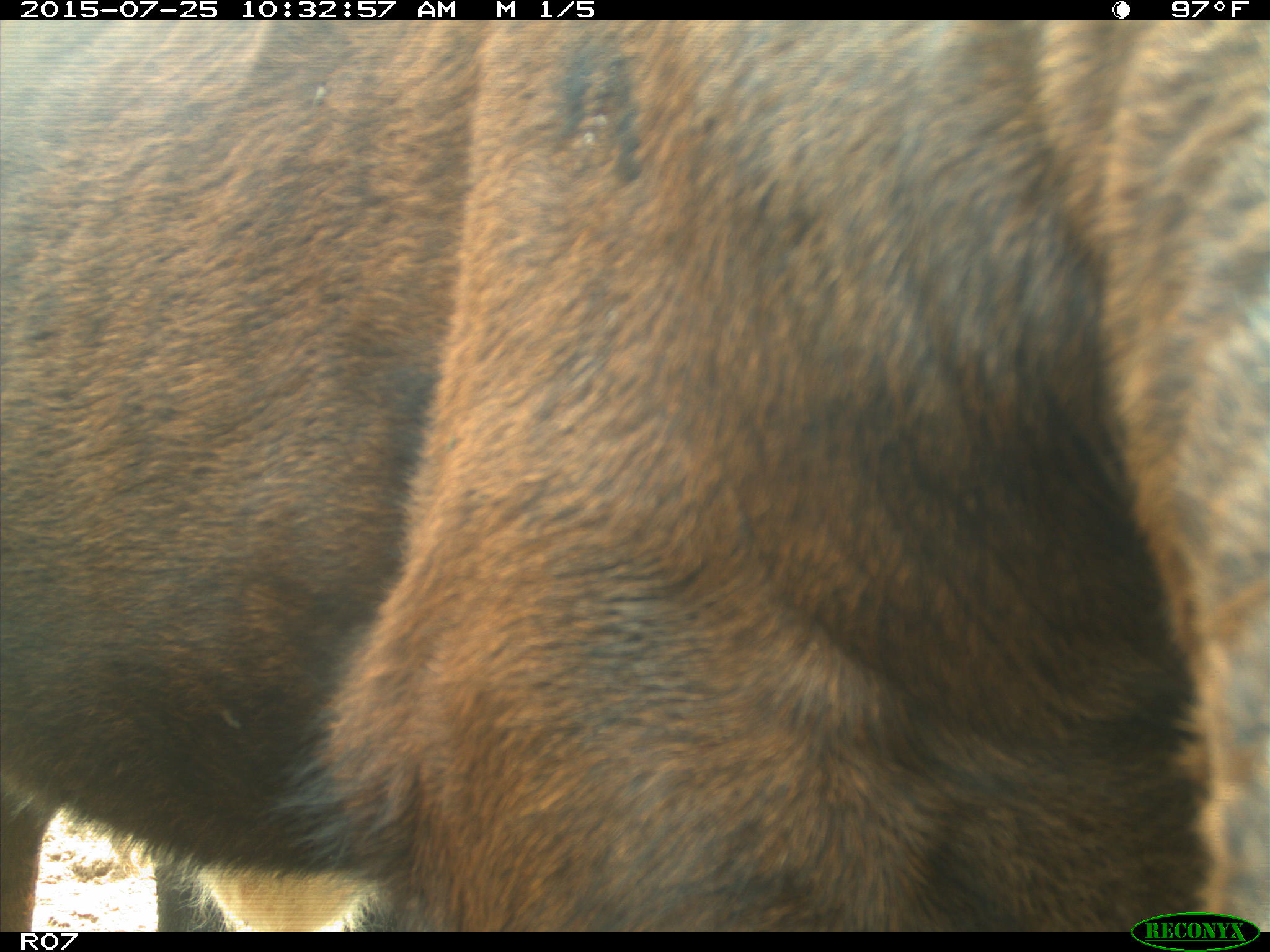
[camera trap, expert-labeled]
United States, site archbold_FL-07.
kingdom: Animalia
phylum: Chordata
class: Mammalia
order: Artiodactyla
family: Bovidae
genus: Bos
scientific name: Bos taurus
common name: domestic cow